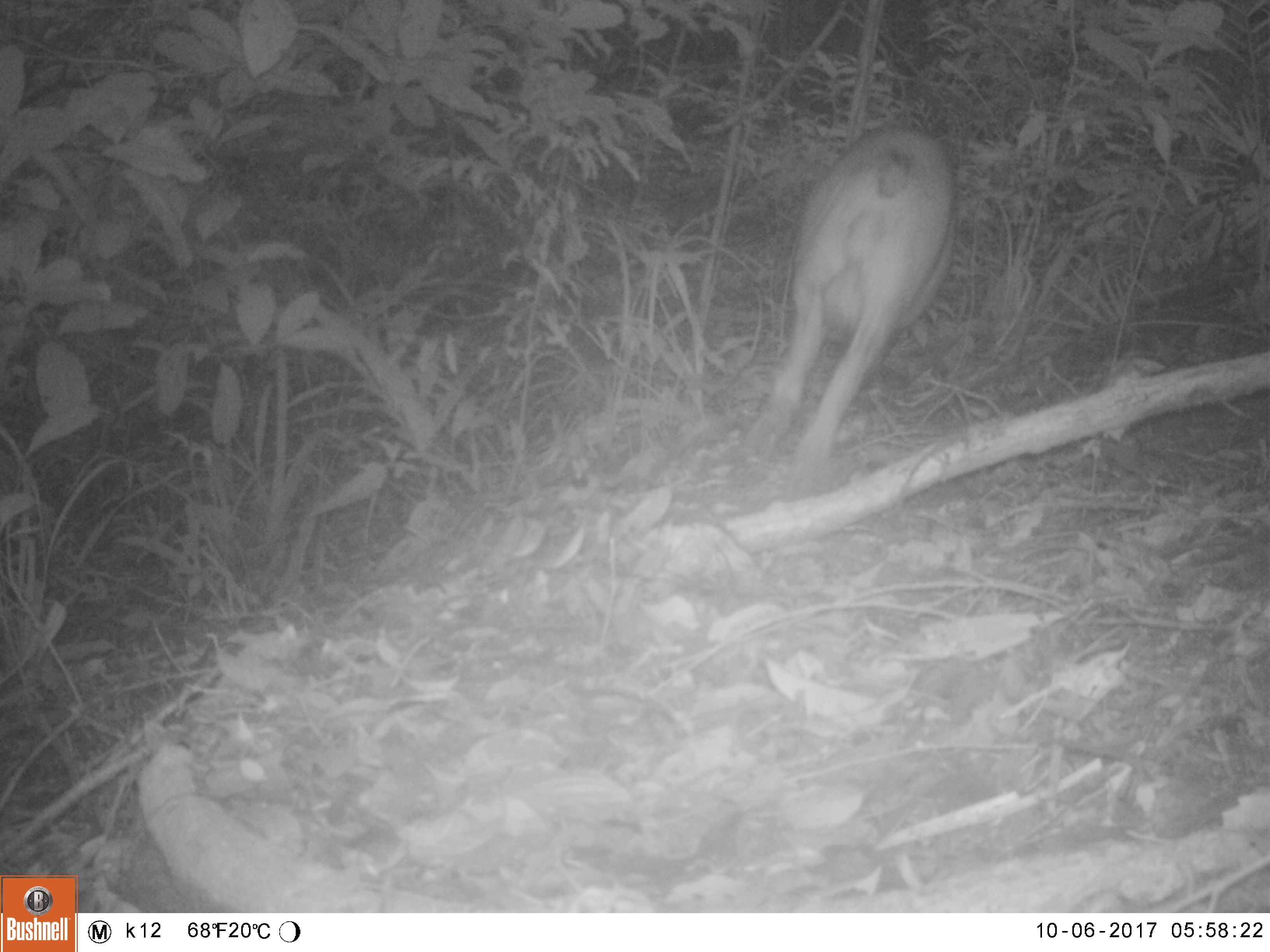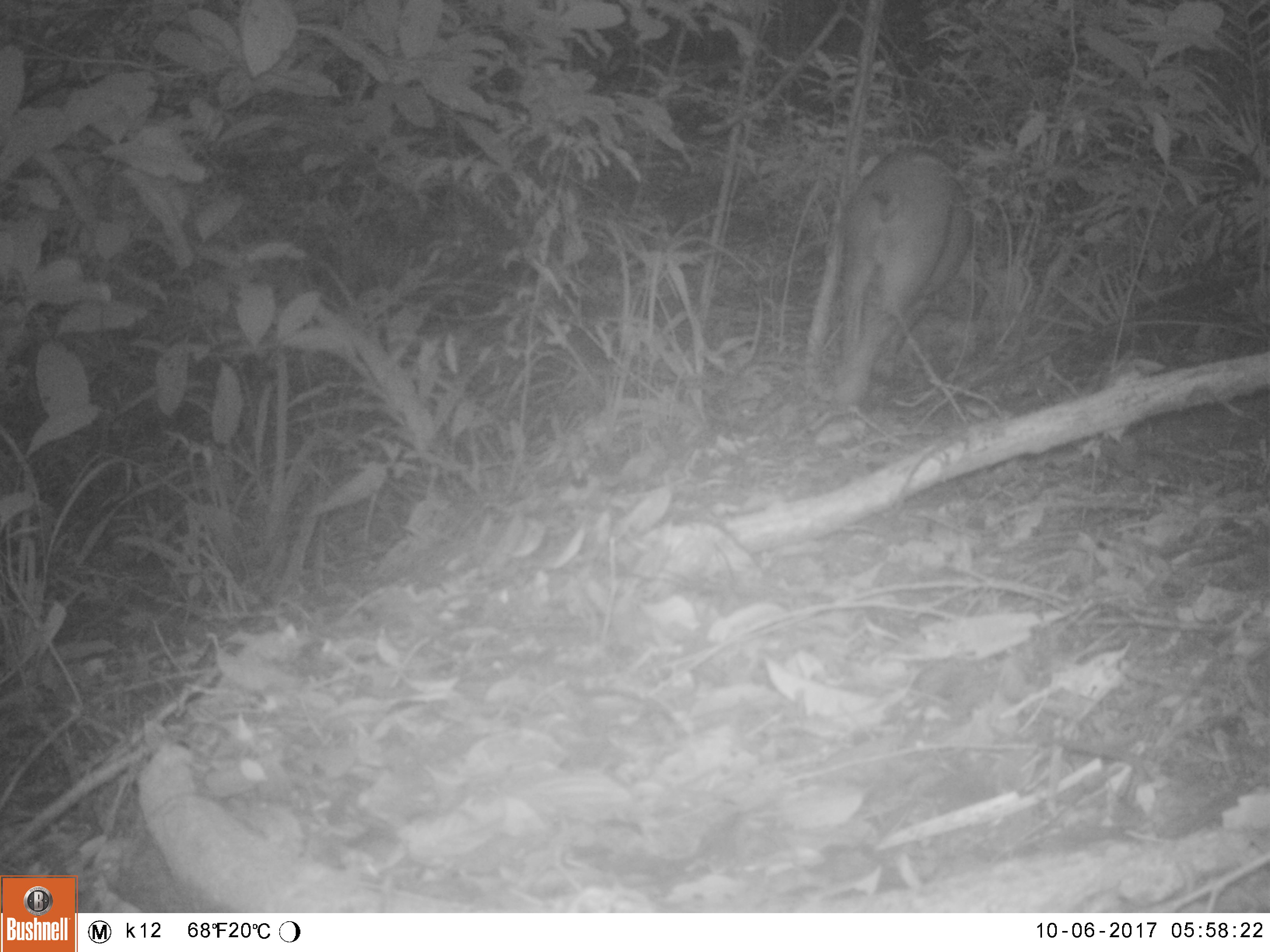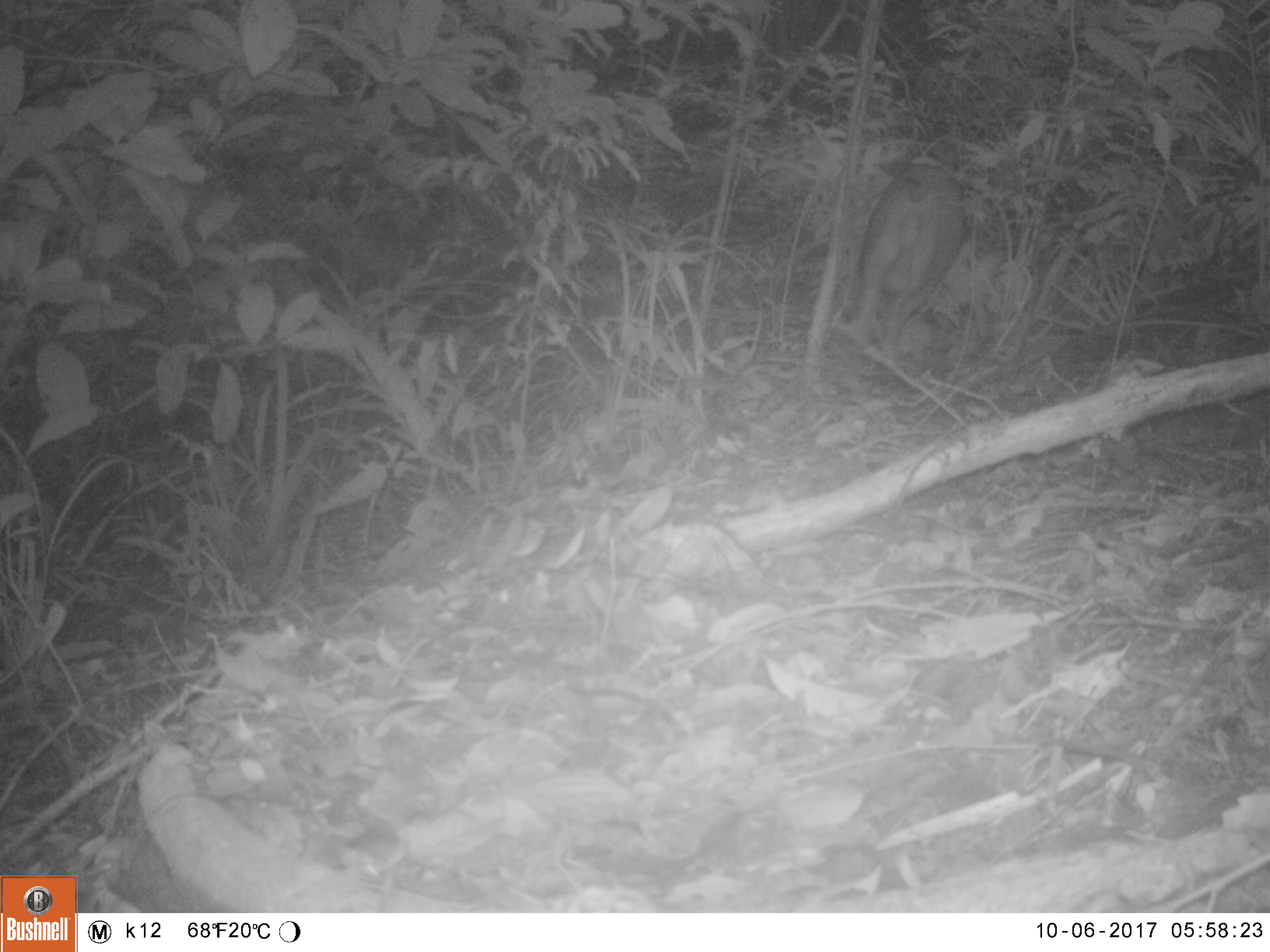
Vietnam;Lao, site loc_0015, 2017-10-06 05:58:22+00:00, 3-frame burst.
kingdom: Animalia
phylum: Chordata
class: Mammalia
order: Artiodactyla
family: Suidae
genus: Sus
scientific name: Sus scrofa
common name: eurasian wild pig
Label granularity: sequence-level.